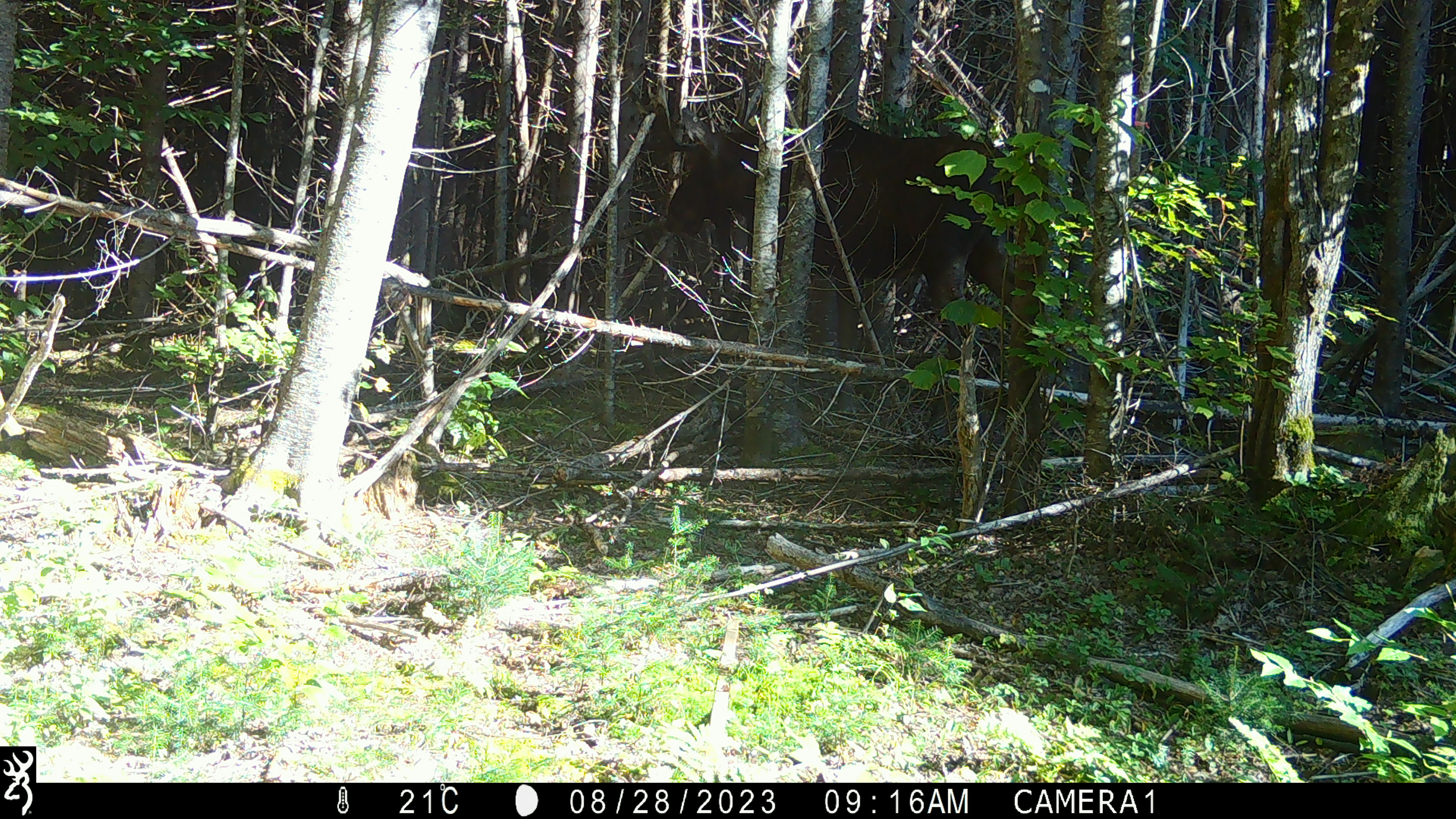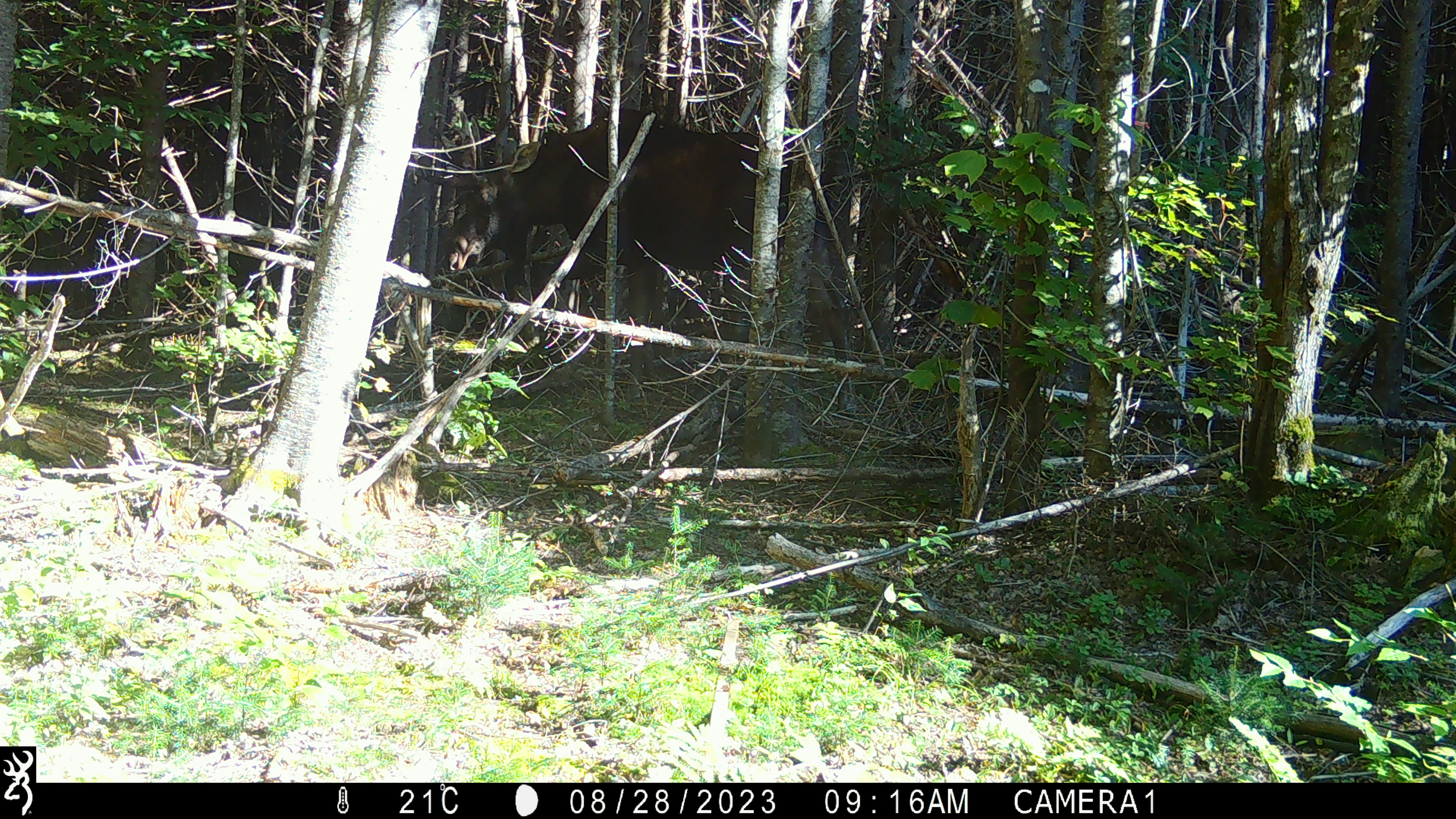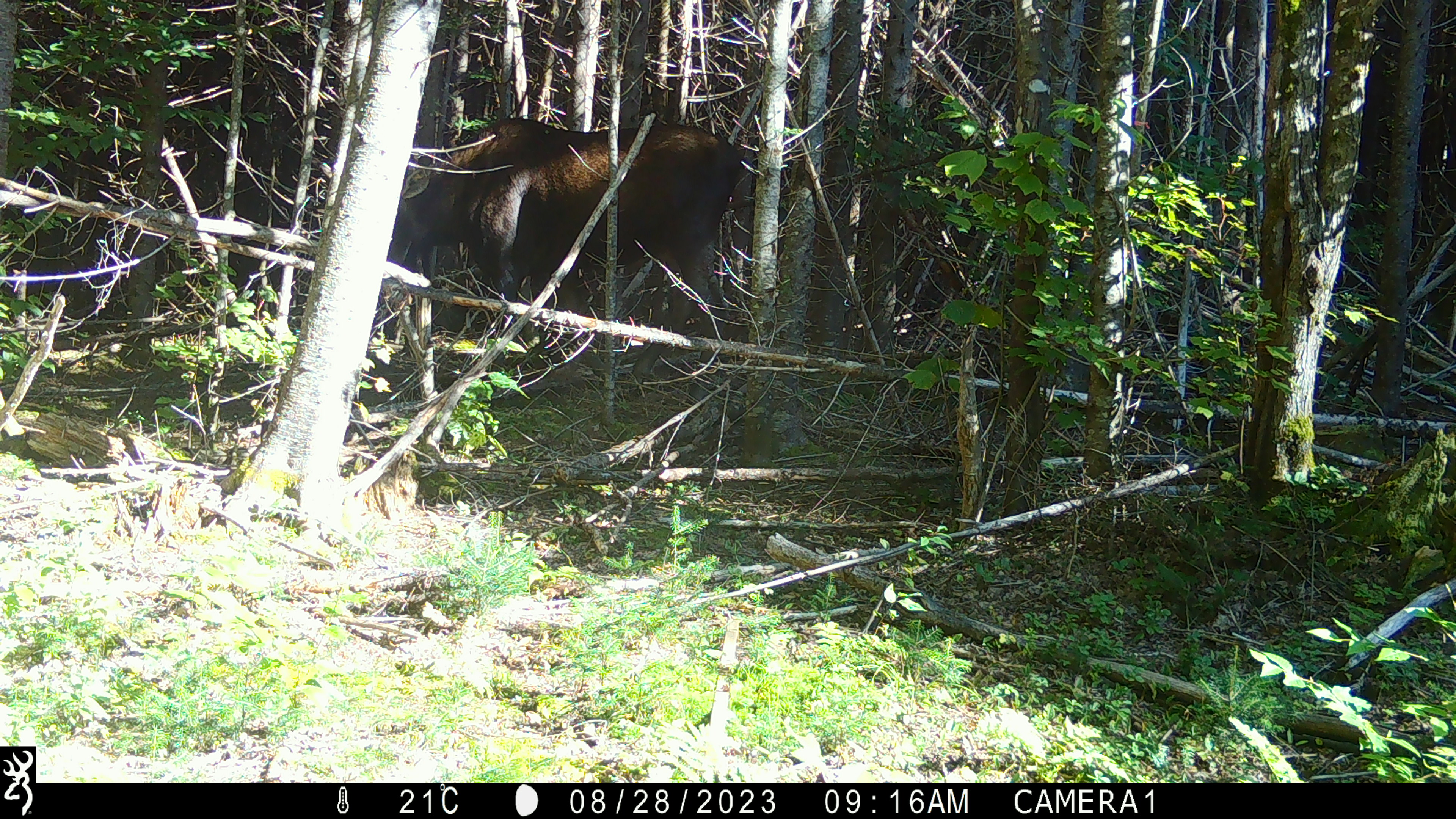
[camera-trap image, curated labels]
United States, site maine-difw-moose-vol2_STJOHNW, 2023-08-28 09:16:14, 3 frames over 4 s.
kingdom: Animalia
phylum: Chordata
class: Mammalia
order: Artiodactyla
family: Cervidae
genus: Alces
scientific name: Alces alces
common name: moose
Moose (Alces alces).